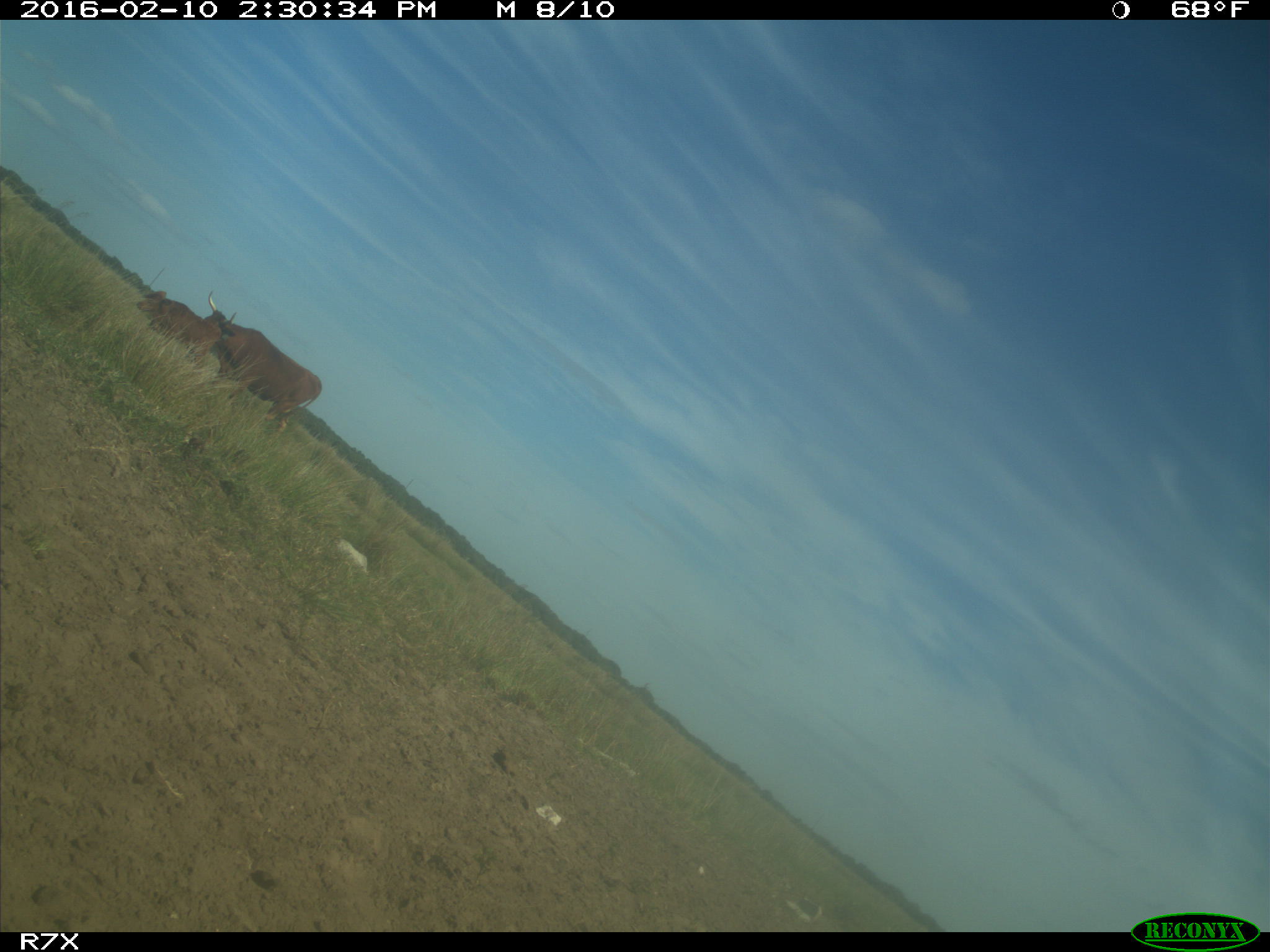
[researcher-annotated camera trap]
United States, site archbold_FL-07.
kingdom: Animalia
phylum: Chordata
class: Mammalia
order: Artiodactyla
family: Bovidae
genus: Bos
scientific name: Bos taurus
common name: domestic cow